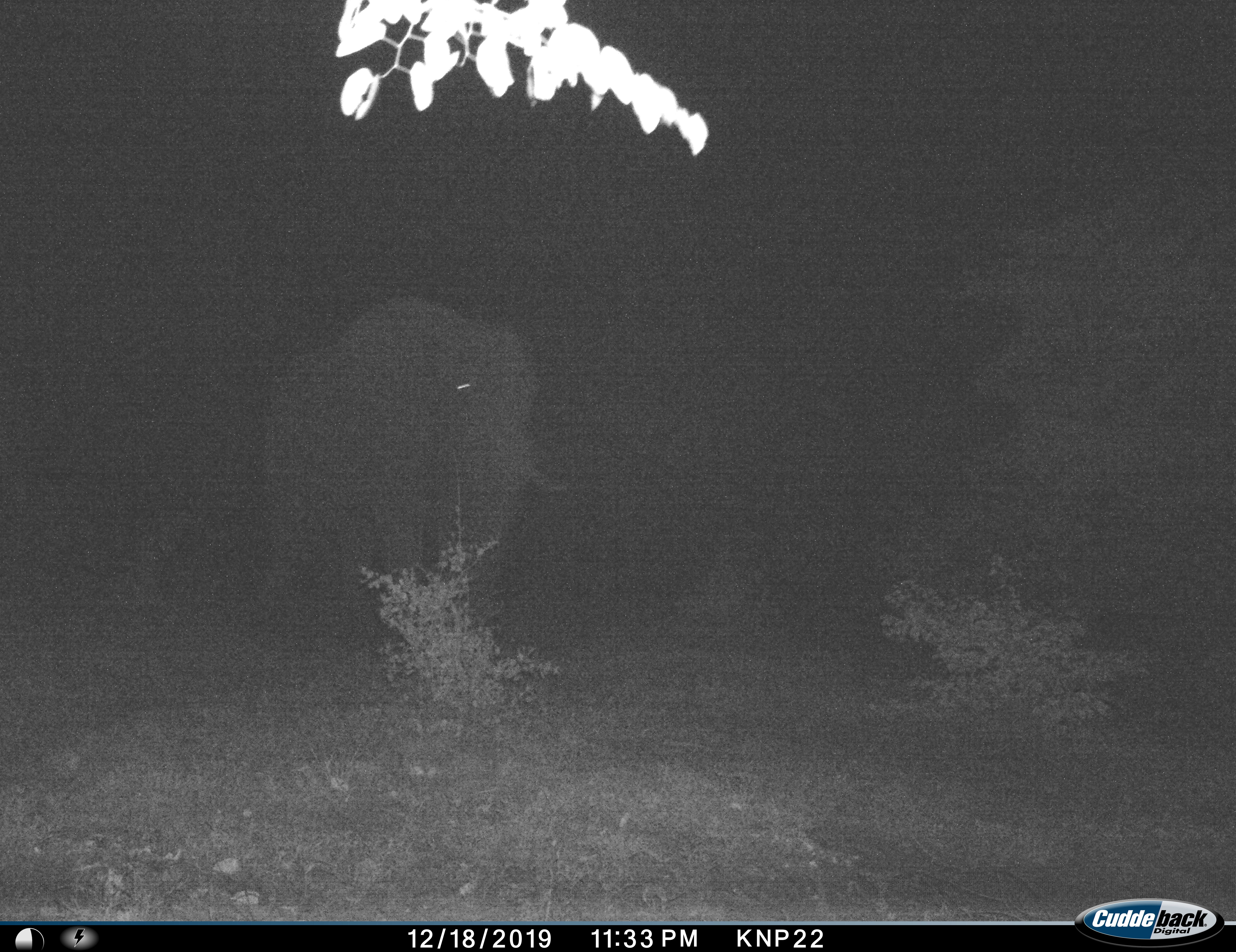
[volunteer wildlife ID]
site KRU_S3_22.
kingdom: Animalia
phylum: Chordata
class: Mammalia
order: Proboscidea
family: Elephantidae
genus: Loxodonta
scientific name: Loxodonta africana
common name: african bush elephant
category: elephant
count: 1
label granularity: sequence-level